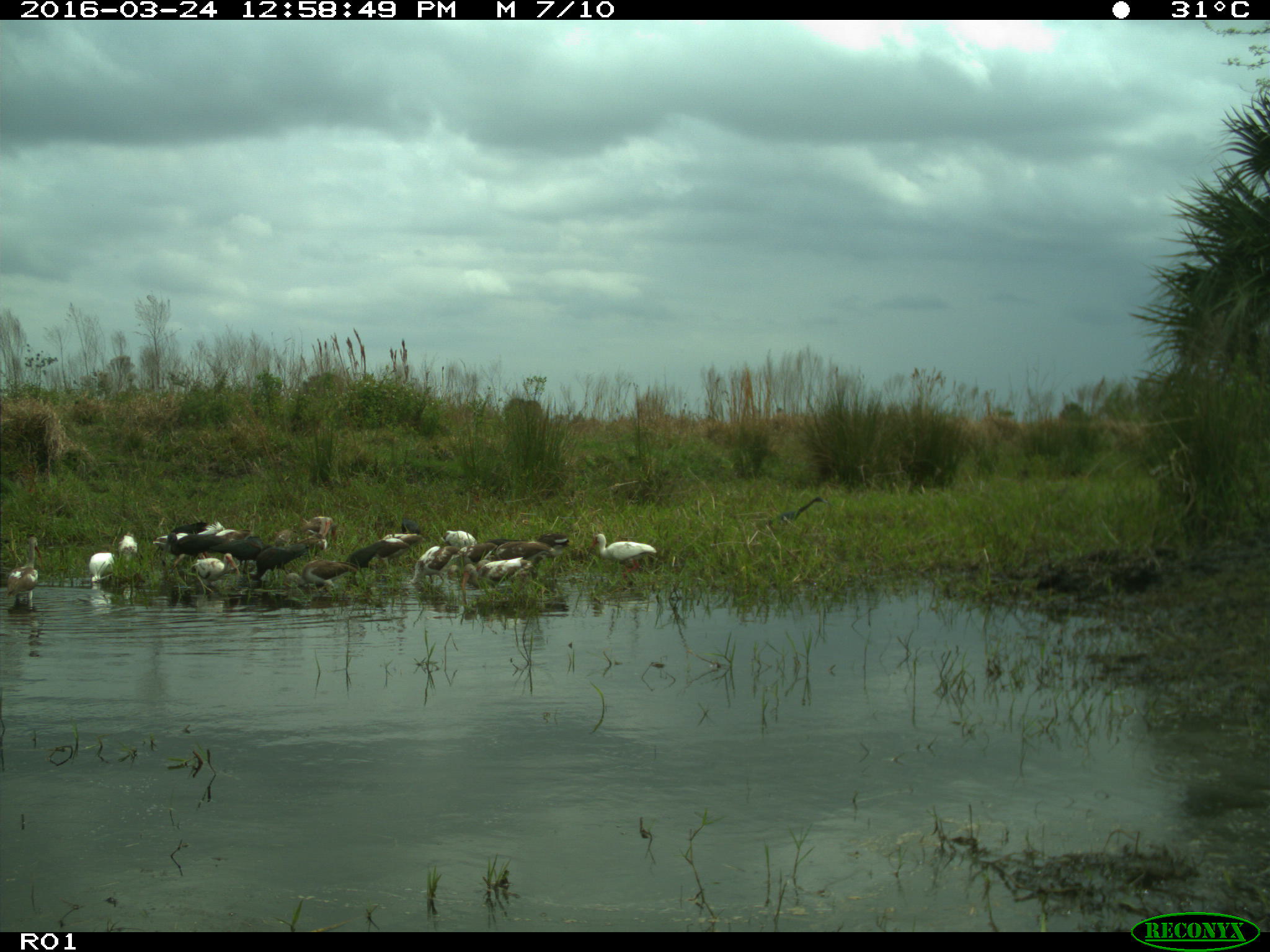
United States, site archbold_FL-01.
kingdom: Animalia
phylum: Chordata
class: Aves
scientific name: Aves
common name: birds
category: unidentified bird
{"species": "unidentified bird (birds) (Aves)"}